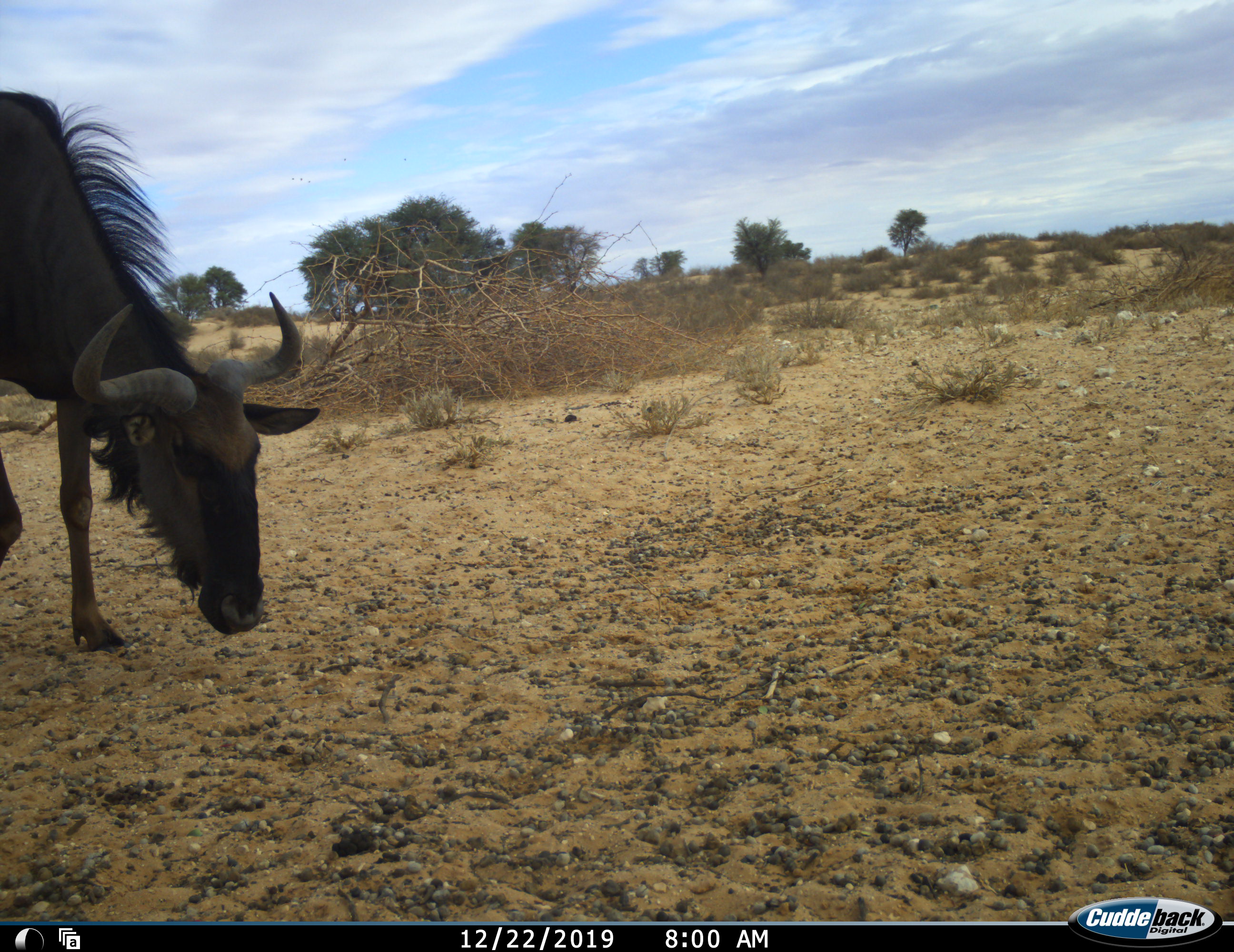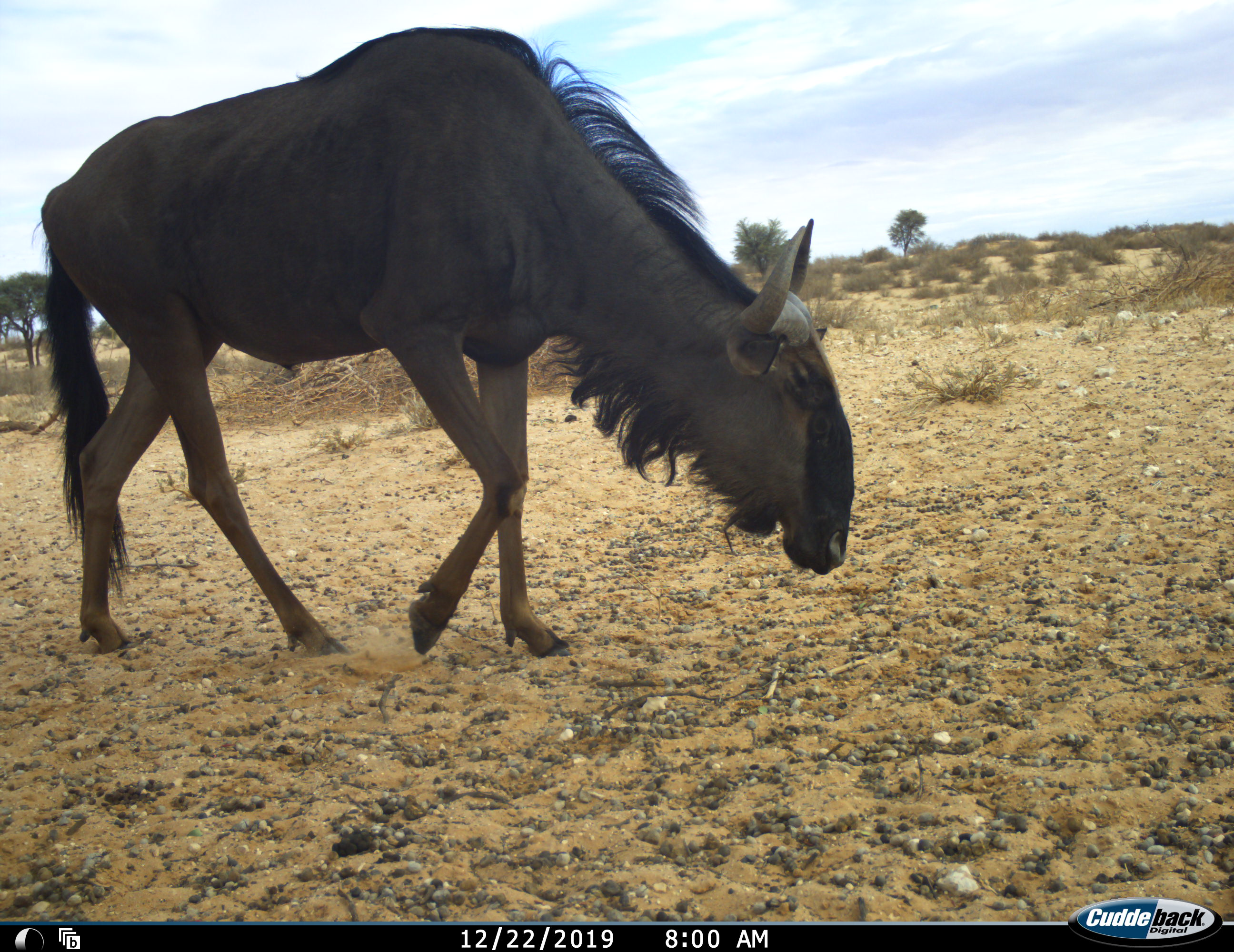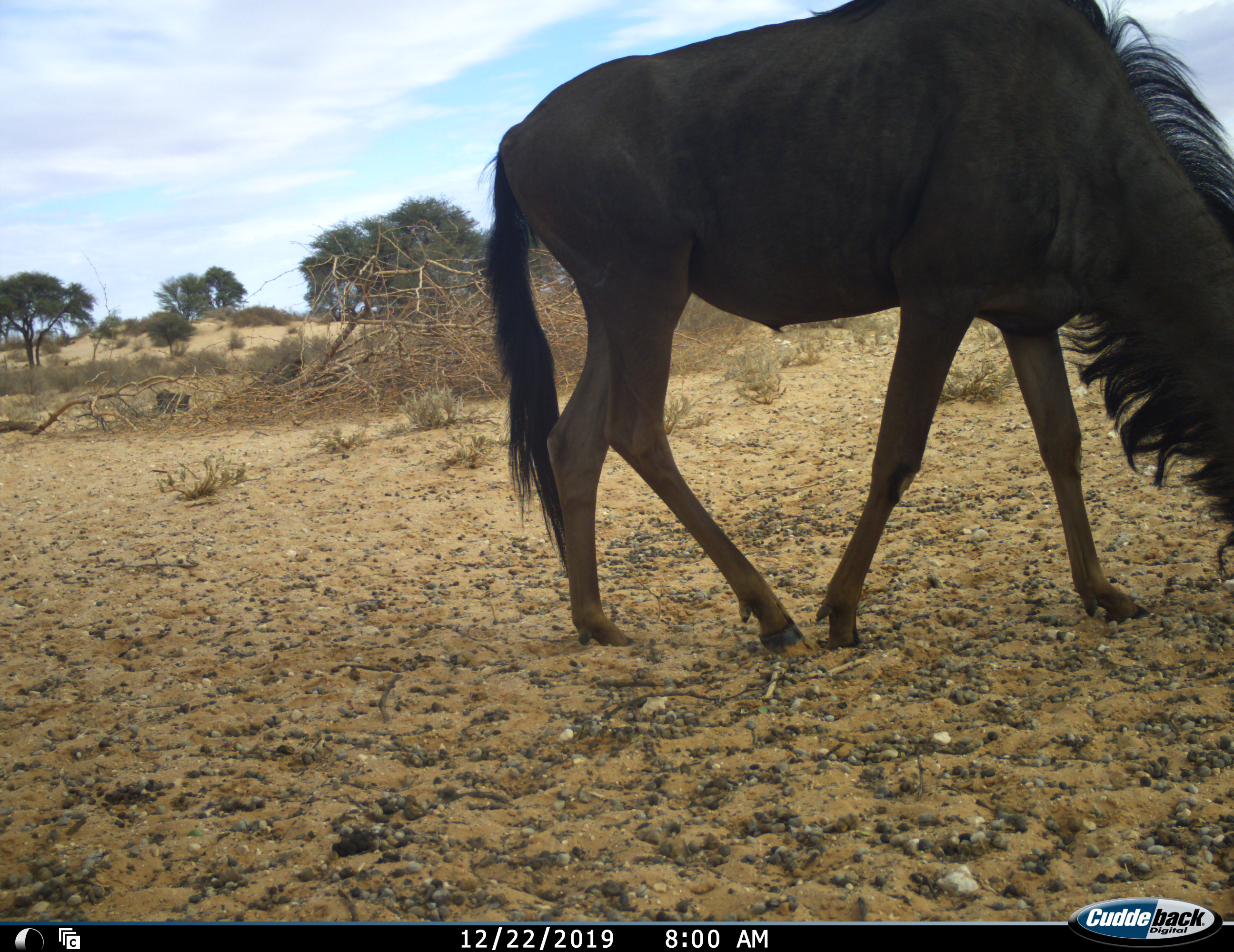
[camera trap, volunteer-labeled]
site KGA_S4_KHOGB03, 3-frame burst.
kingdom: Animalia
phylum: Chordata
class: Mammalia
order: Artiodactyla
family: Bovidae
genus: Connochaetes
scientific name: Connochaetes taurinus taurinus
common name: blue wildebeest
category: wildebeestblue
Wildebeestblue (blue wildebeest) (Connochaetes taurinus taurinus), count 1. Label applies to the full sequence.